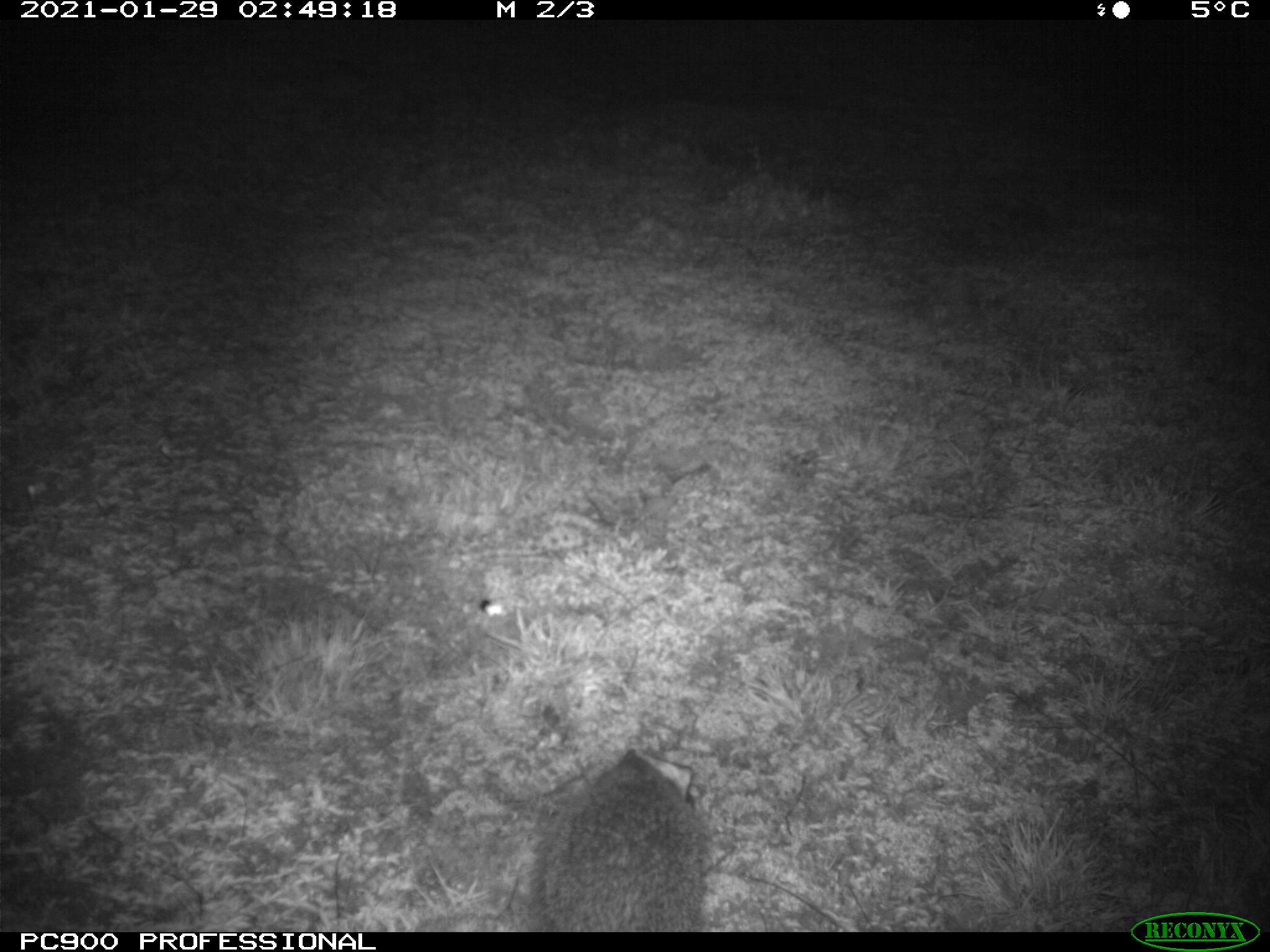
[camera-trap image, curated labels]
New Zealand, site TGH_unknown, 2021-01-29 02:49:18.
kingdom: Animalia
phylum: Chordata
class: Mammalia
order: Eulipotyphla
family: Erinaceidae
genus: Erinaceus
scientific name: Erinaceus europaeus europaeus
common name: european hedgehog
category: hedgehog